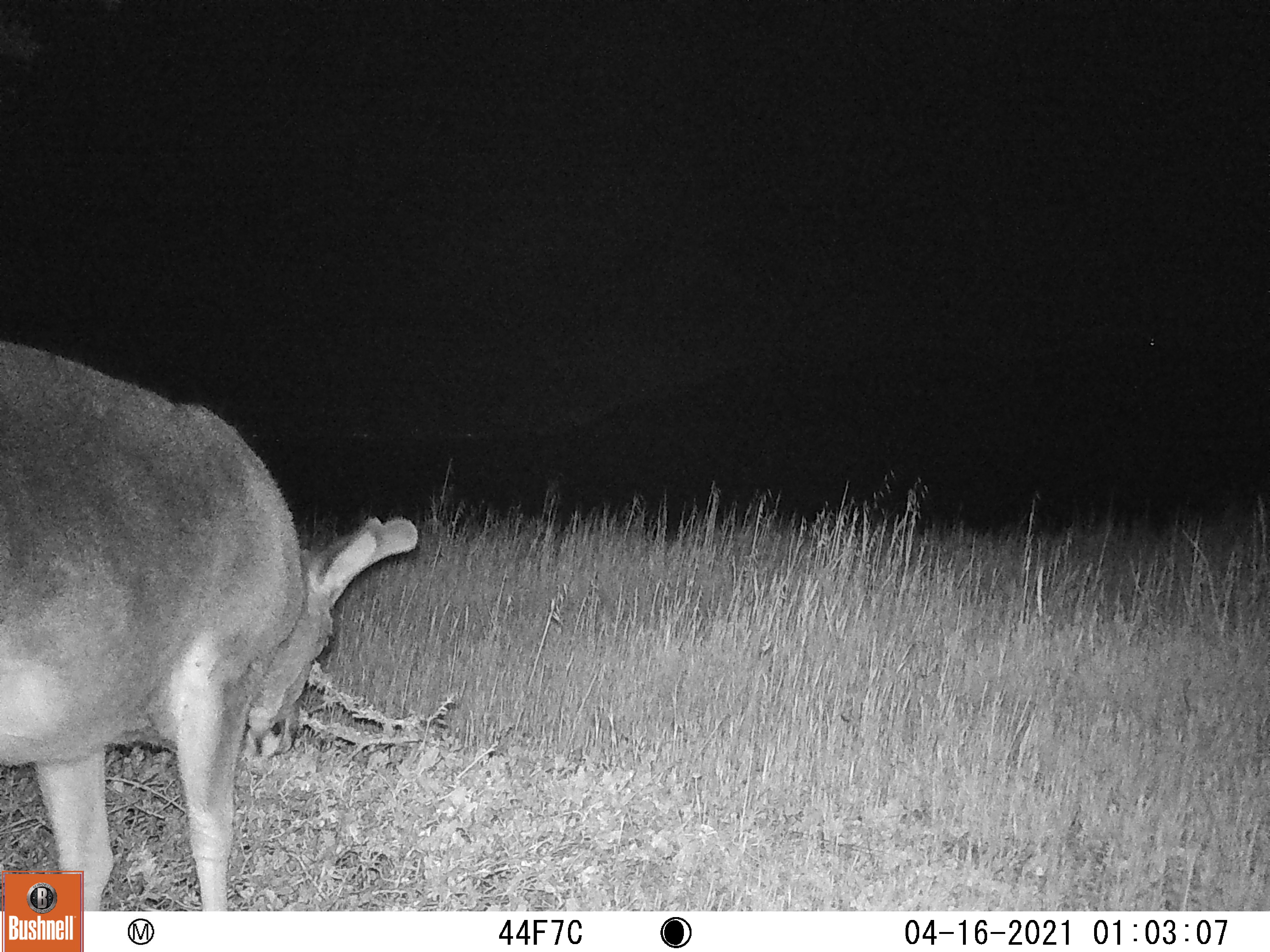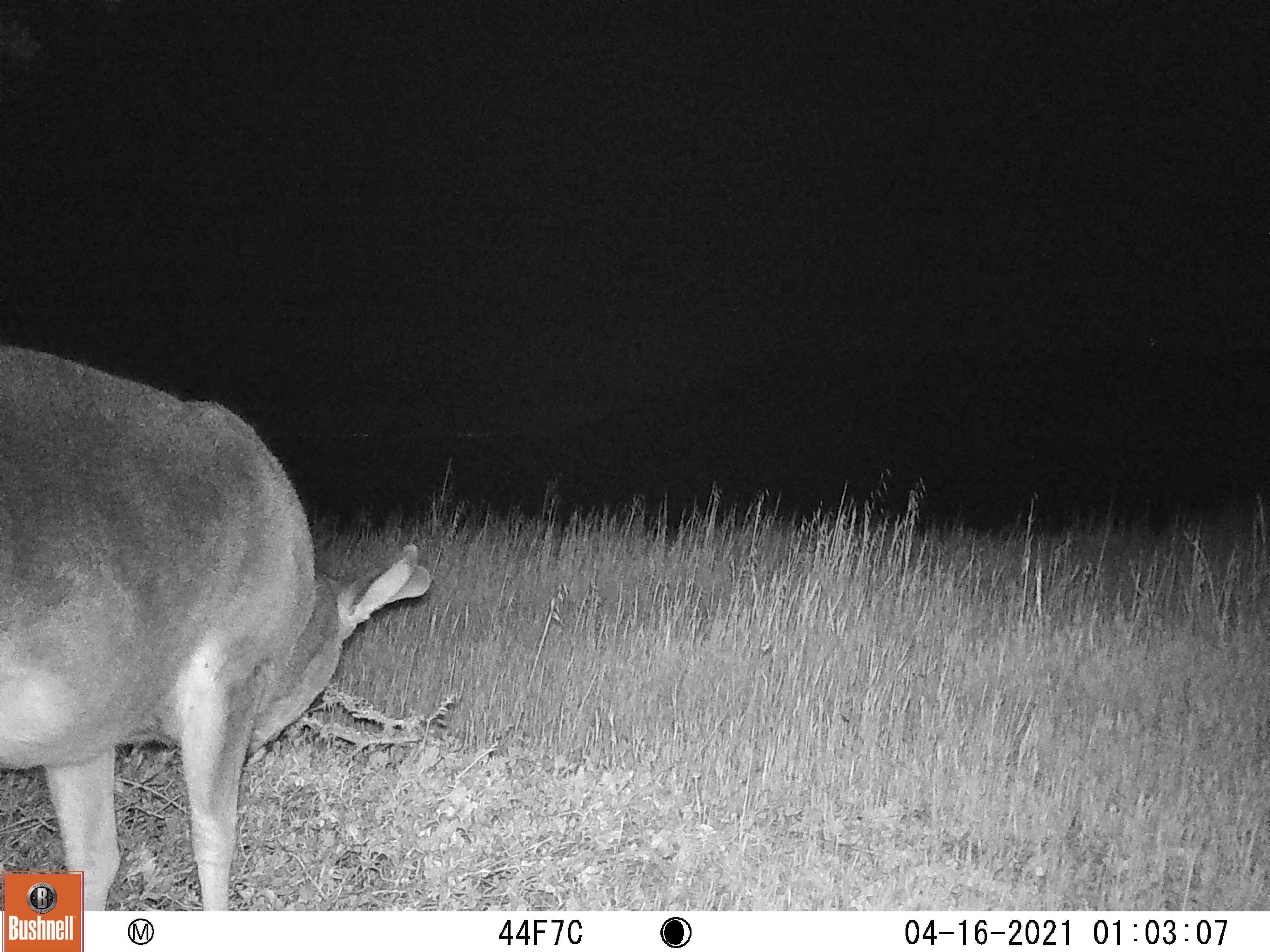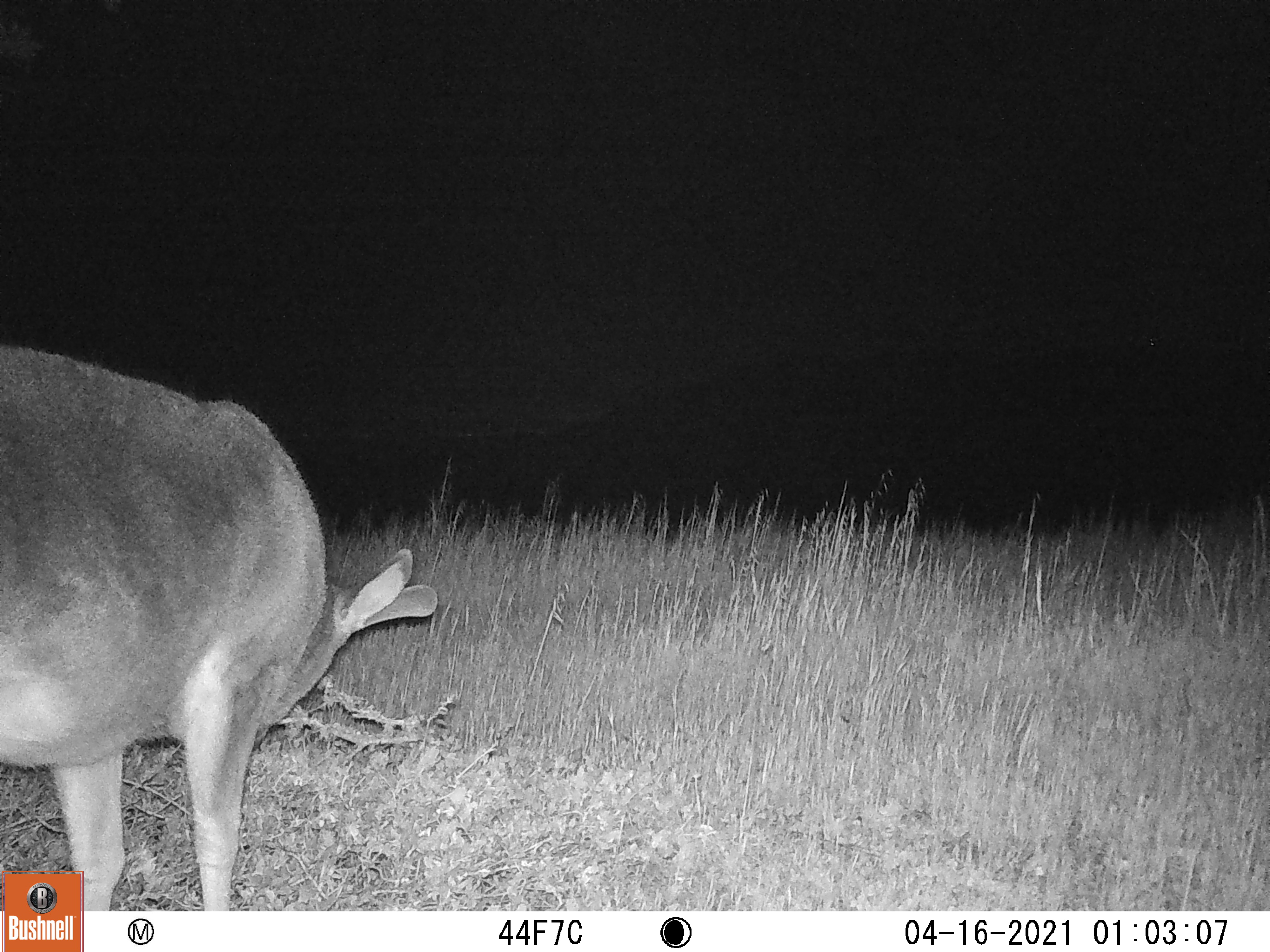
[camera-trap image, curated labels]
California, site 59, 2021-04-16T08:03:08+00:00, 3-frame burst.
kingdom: Animalia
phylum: Chordata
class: Mammalia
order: Artiodactyla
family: Cervidae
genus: Odocoileus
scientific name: Odocoileus hemionus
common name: mule deer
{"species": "mule deer (Odocoileus hemionus)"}